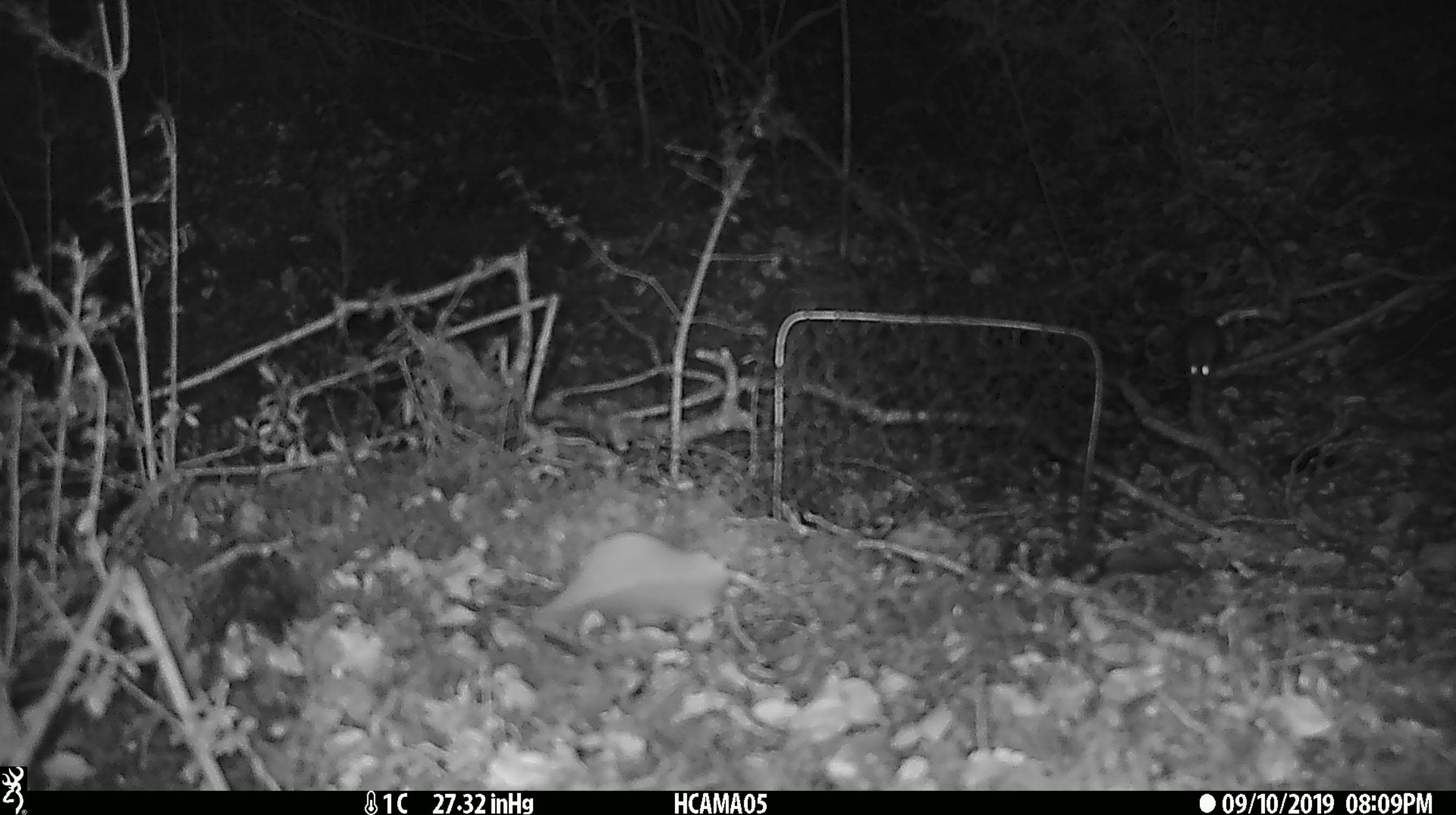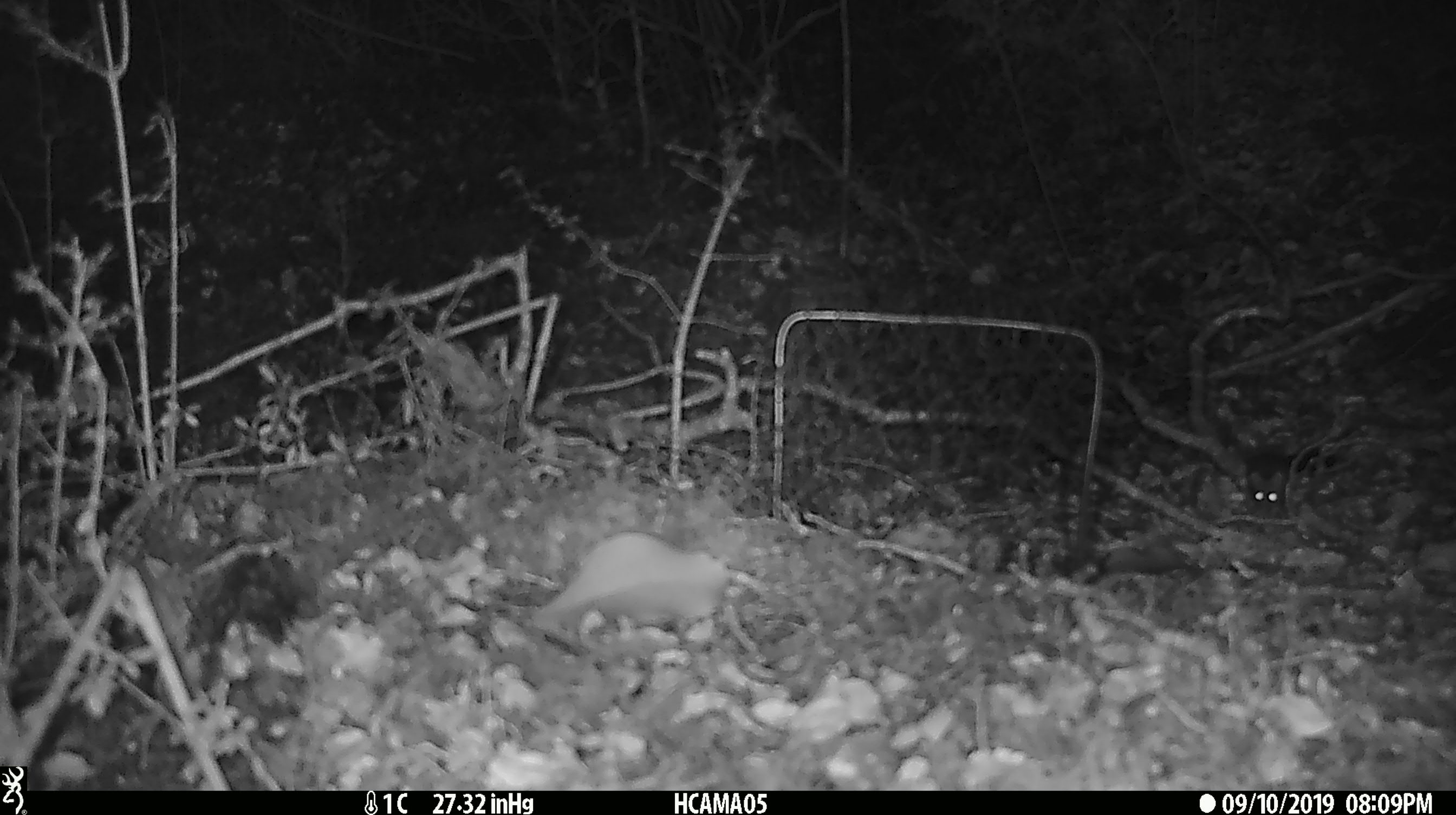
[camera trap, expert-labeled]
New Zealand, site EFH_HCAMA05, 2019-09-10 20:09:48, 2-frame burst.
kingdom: Animalia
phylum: Chordata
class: Mammalia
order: Rodentia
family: Muridae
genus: Mus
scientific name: Mus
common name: mouse